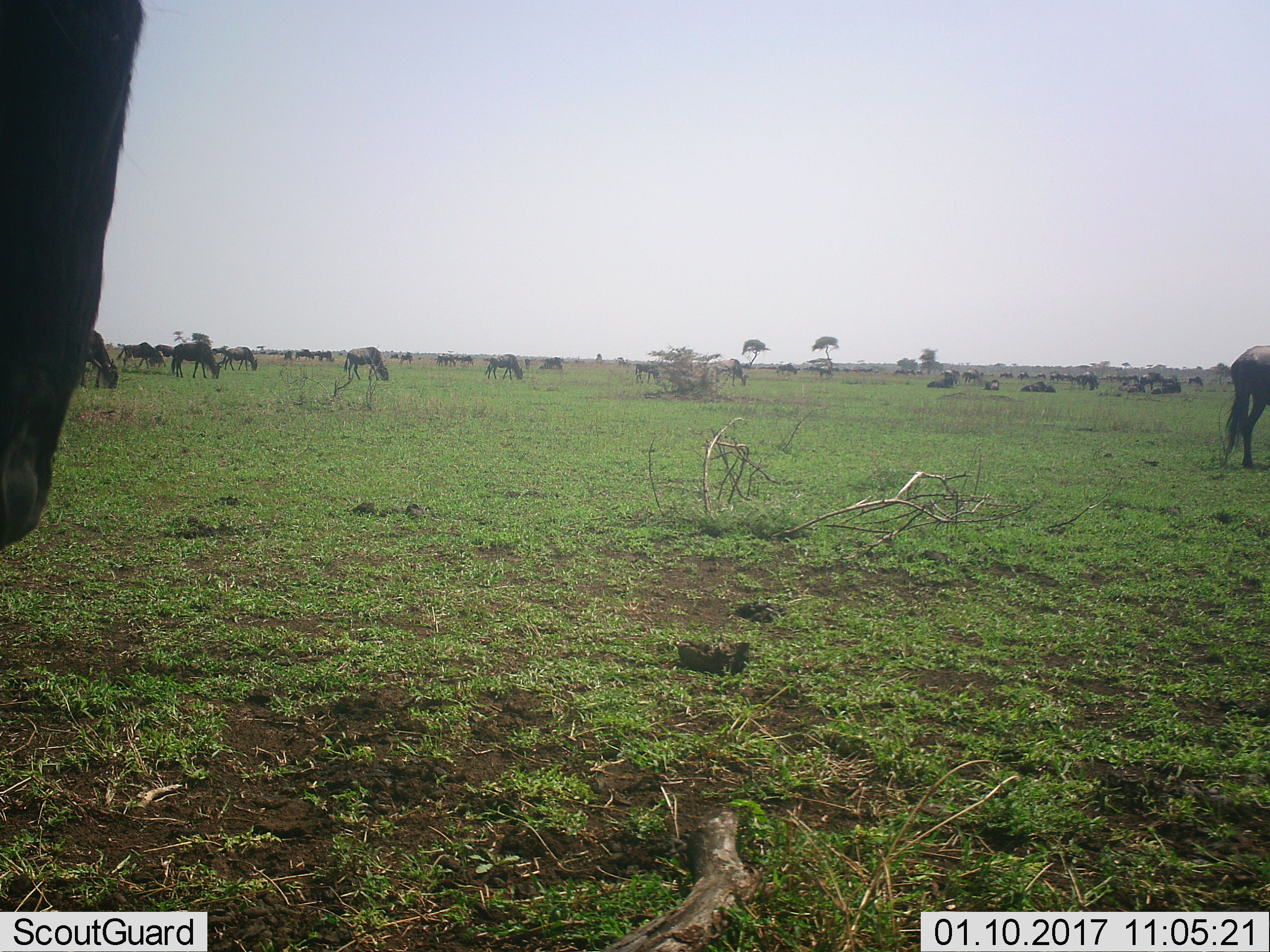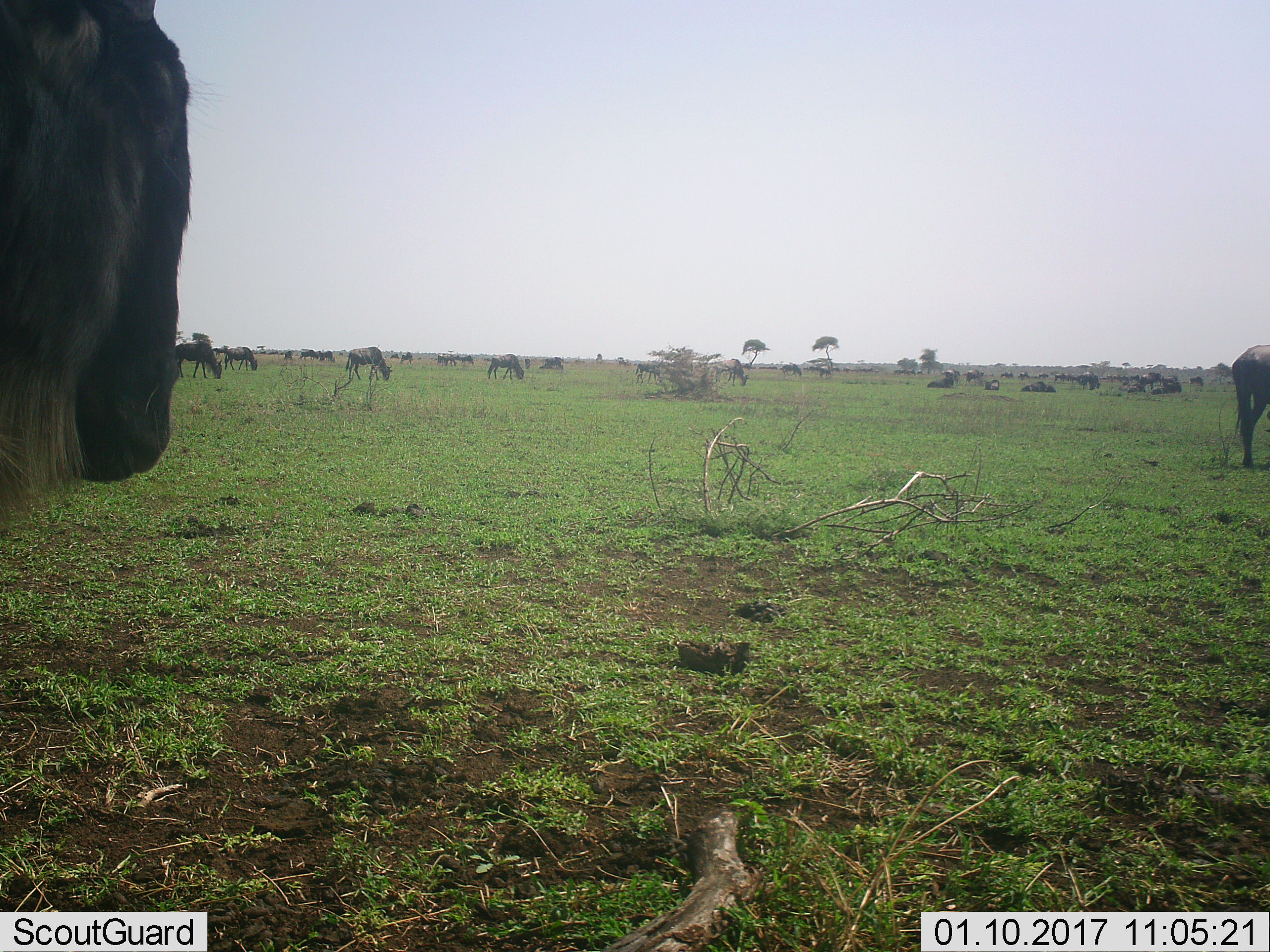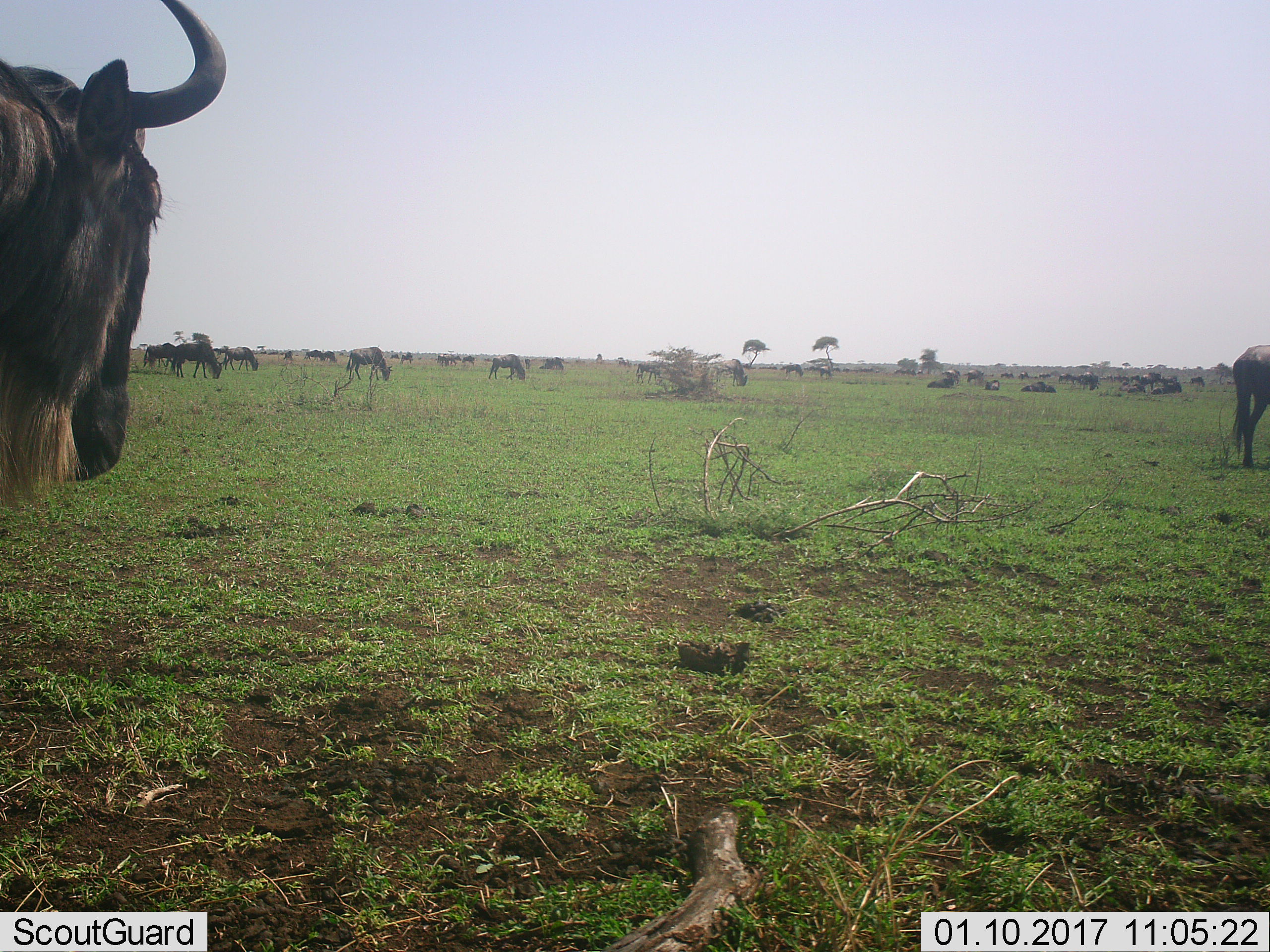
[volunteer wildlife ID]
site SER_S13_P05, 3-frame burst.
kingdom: Animalia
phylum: Chordata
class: Mammalia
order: Artiodactyla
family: Bovidae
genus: Connochaetes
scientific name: Connochaetes taurinus taurinus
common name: blue wildebeest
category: wildebeestblue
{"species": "wildebeestblue (blue wildebeest) (Connochaetes taurinus taurinus)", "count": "11-50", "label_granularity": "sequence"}